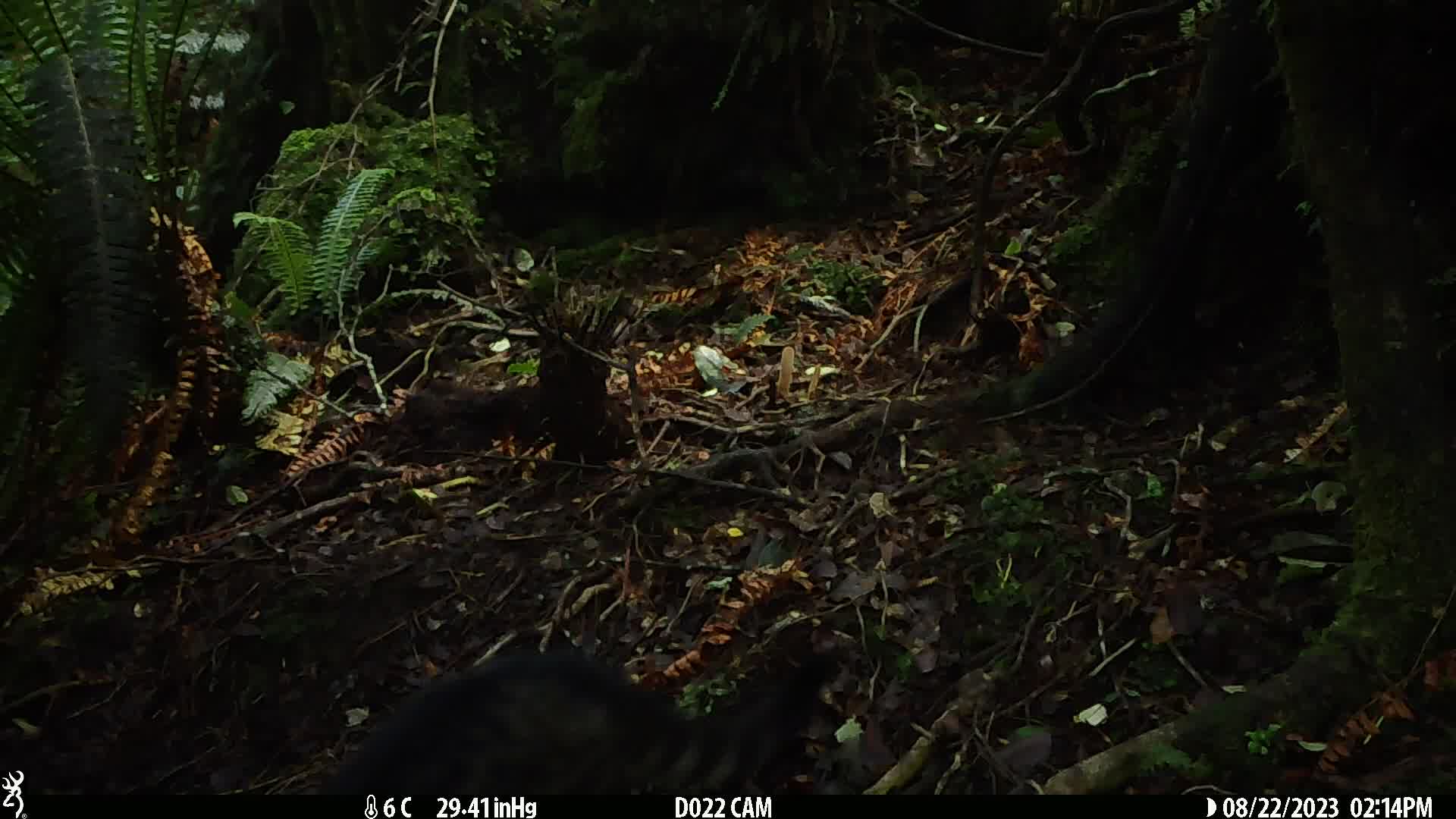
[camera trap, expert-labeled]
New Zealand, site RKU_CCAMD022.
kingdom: Animalia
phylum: Chordata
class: Mammalia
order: Carnivora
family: Felidae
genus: Felis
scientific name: Felis catus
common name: domestic cat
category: cat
Cat (domestic cat) (Felis catus).